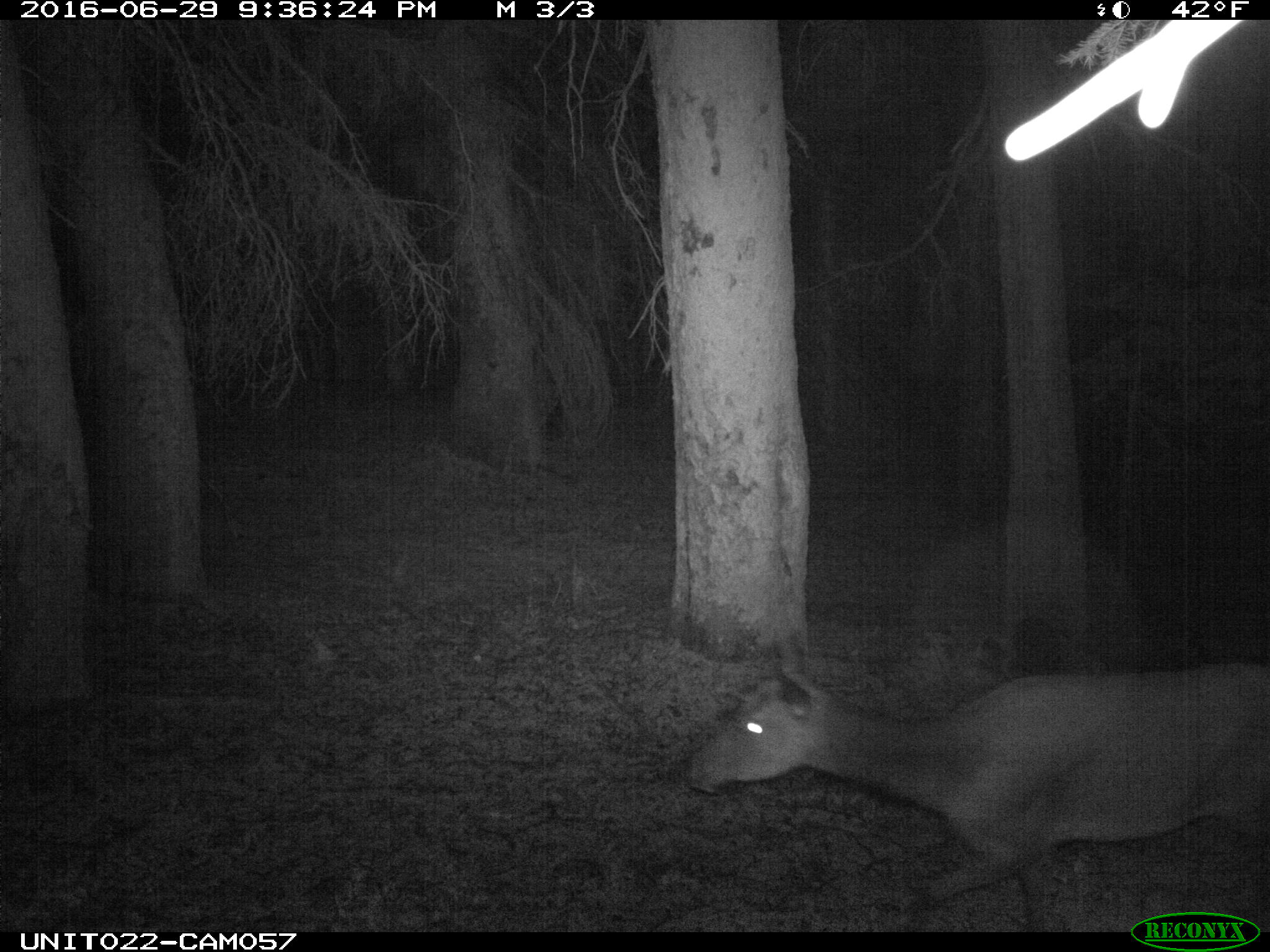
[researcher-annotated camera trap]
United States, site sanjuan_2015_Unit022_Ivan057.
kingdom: Animalia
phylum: Chordata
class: Mammalia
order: Artiodactyla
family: Cervidae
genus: Cervus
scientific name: Cervus elaphus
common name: red deer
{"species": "Cervus elaphus (red deer)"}